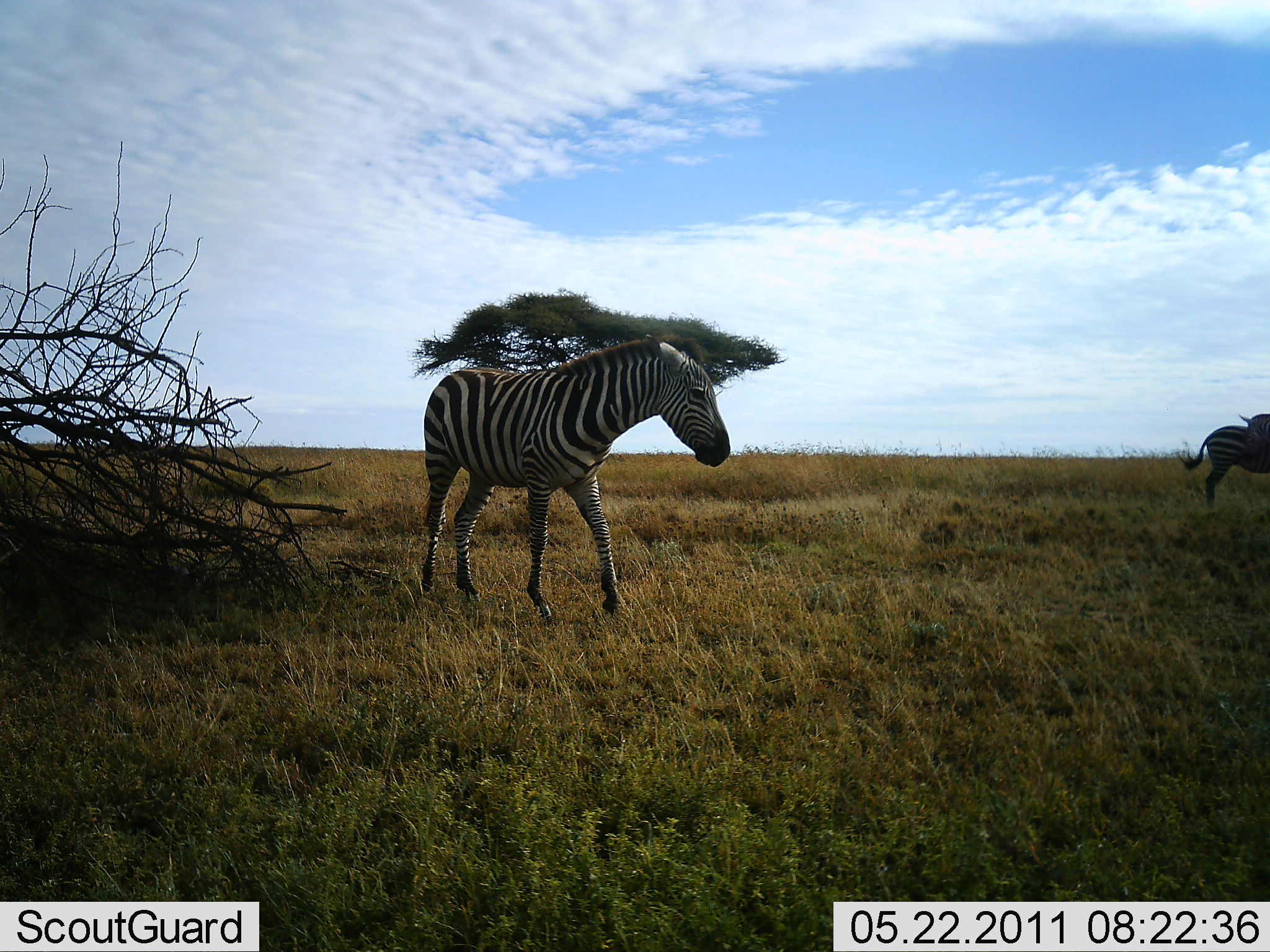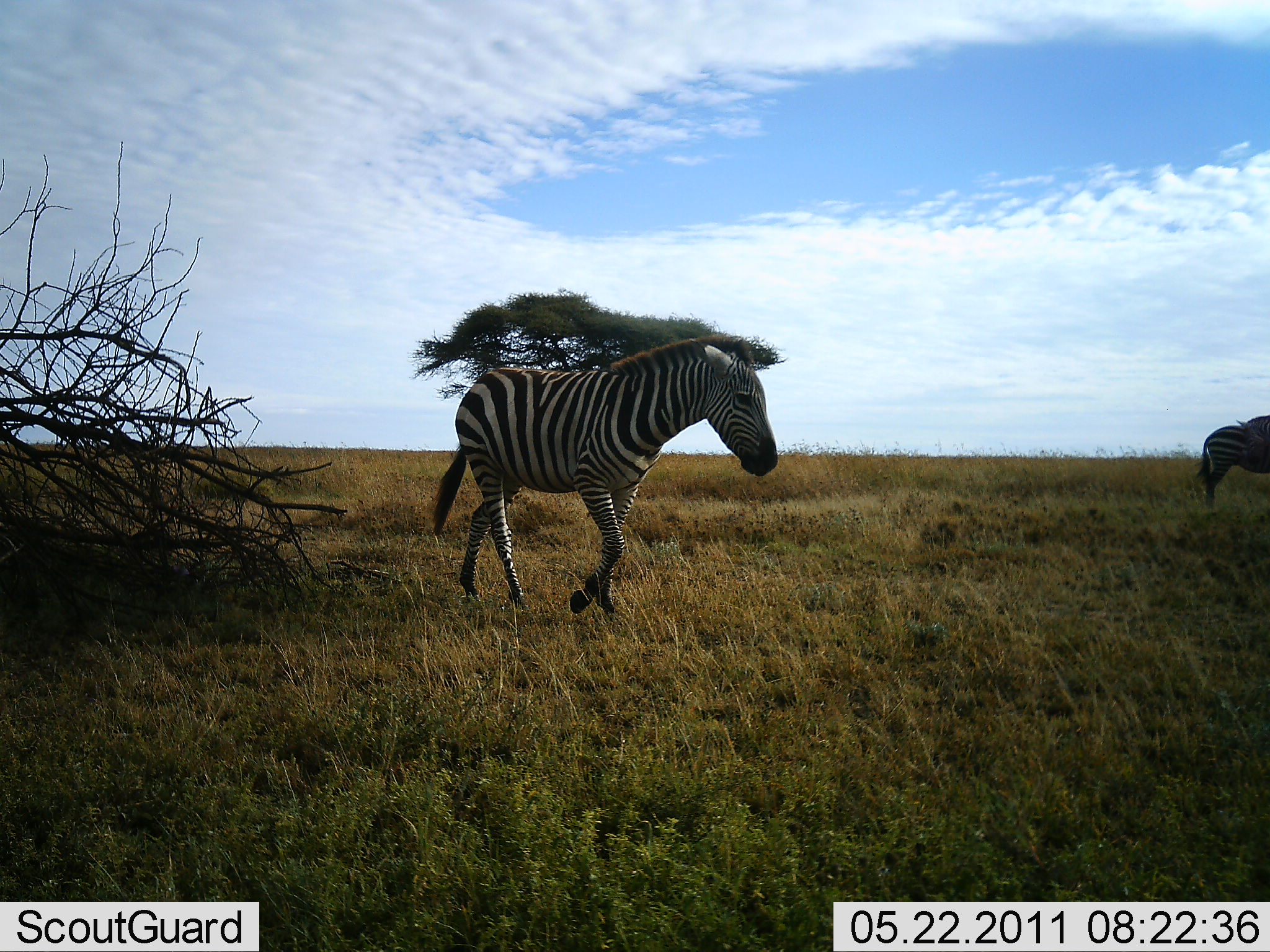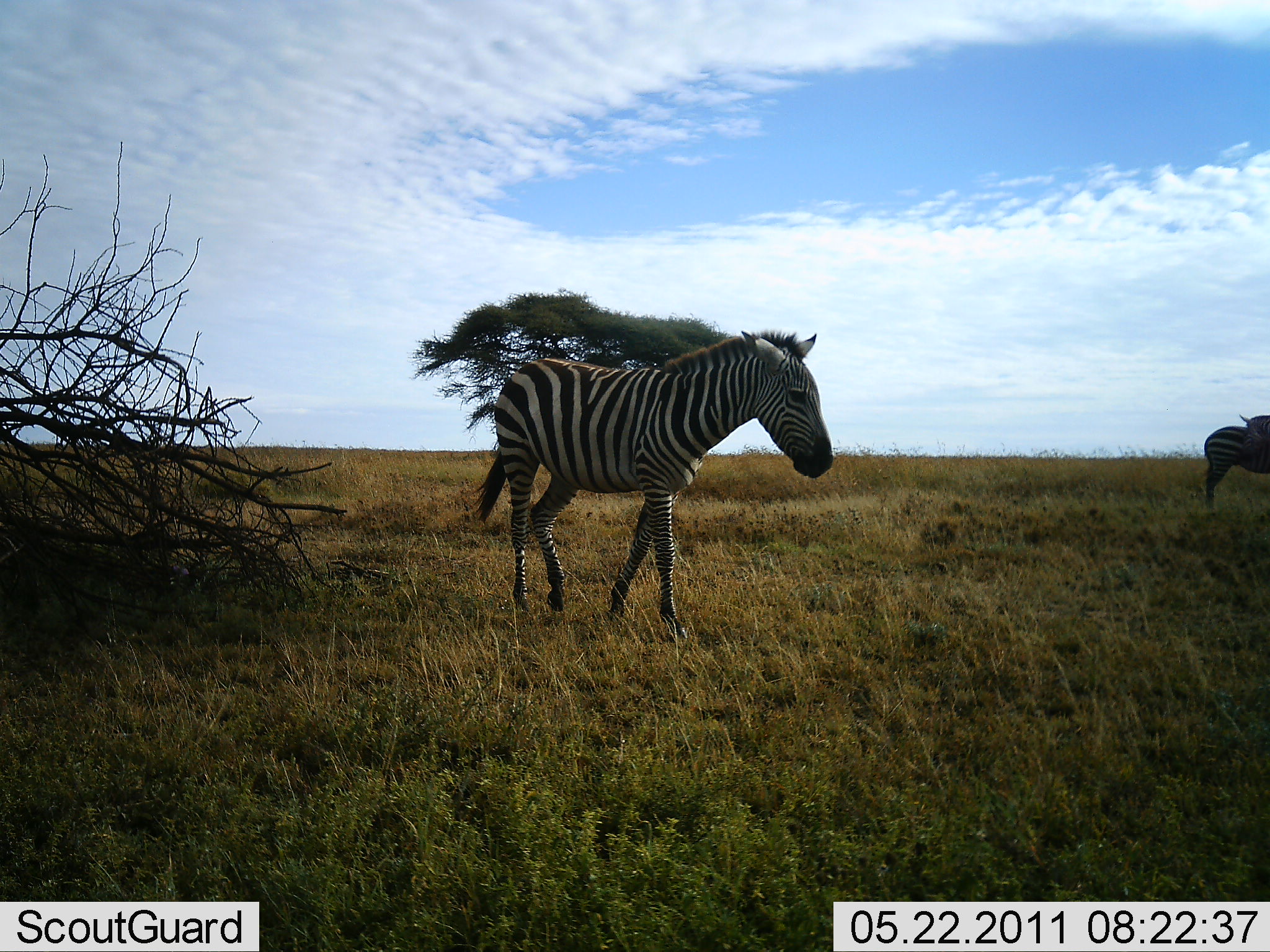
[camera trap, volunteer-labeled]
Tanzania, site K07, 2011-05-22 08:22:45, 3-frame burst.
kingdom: Animalia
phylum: Chordata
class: Mammalia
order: Perissodactyla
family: Equidae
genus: Equus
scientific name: Equus quagga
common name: plains zebra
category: zebra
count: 2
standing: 46%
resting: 8%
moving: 100%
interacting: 0%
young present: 0%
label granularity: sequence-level